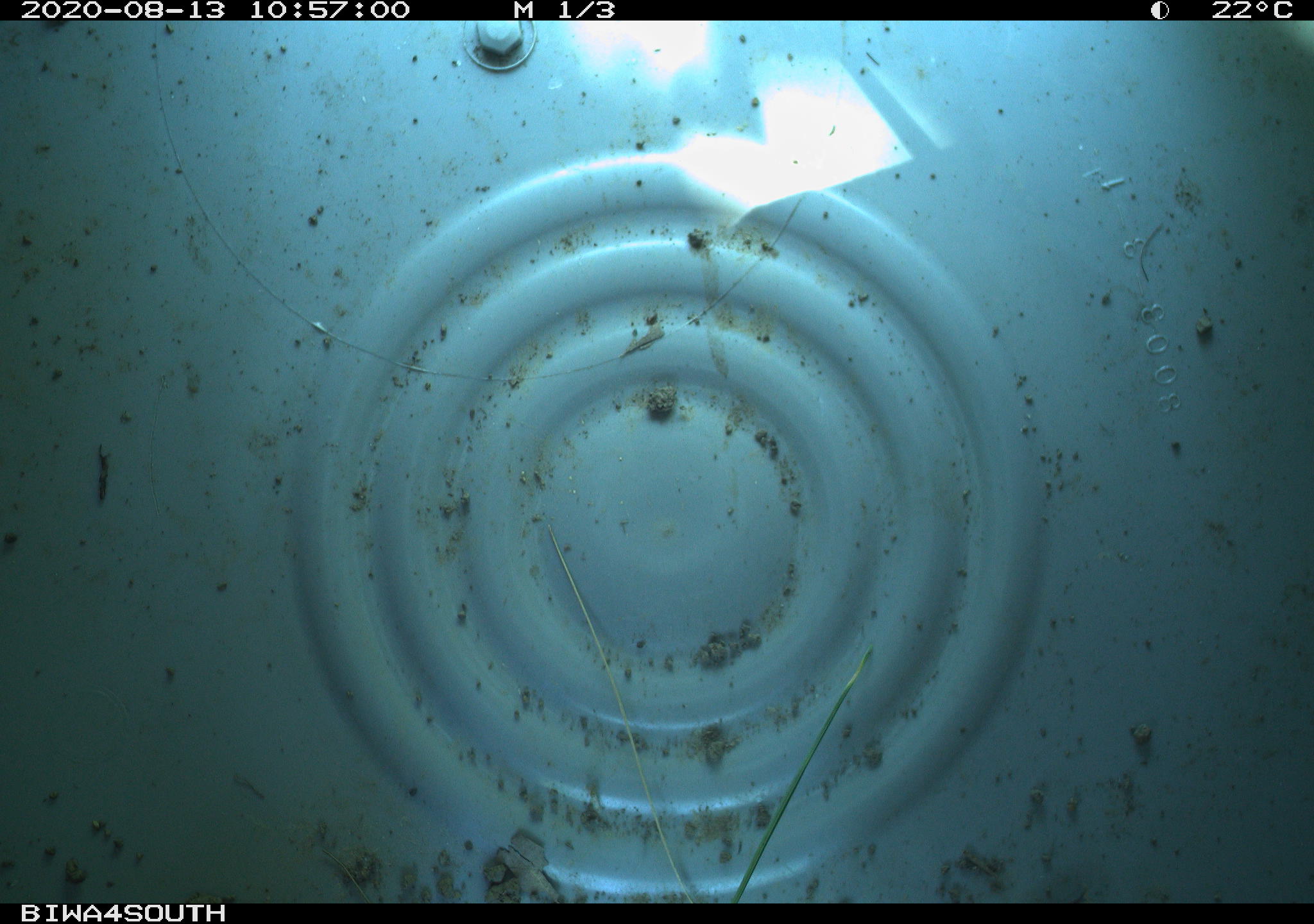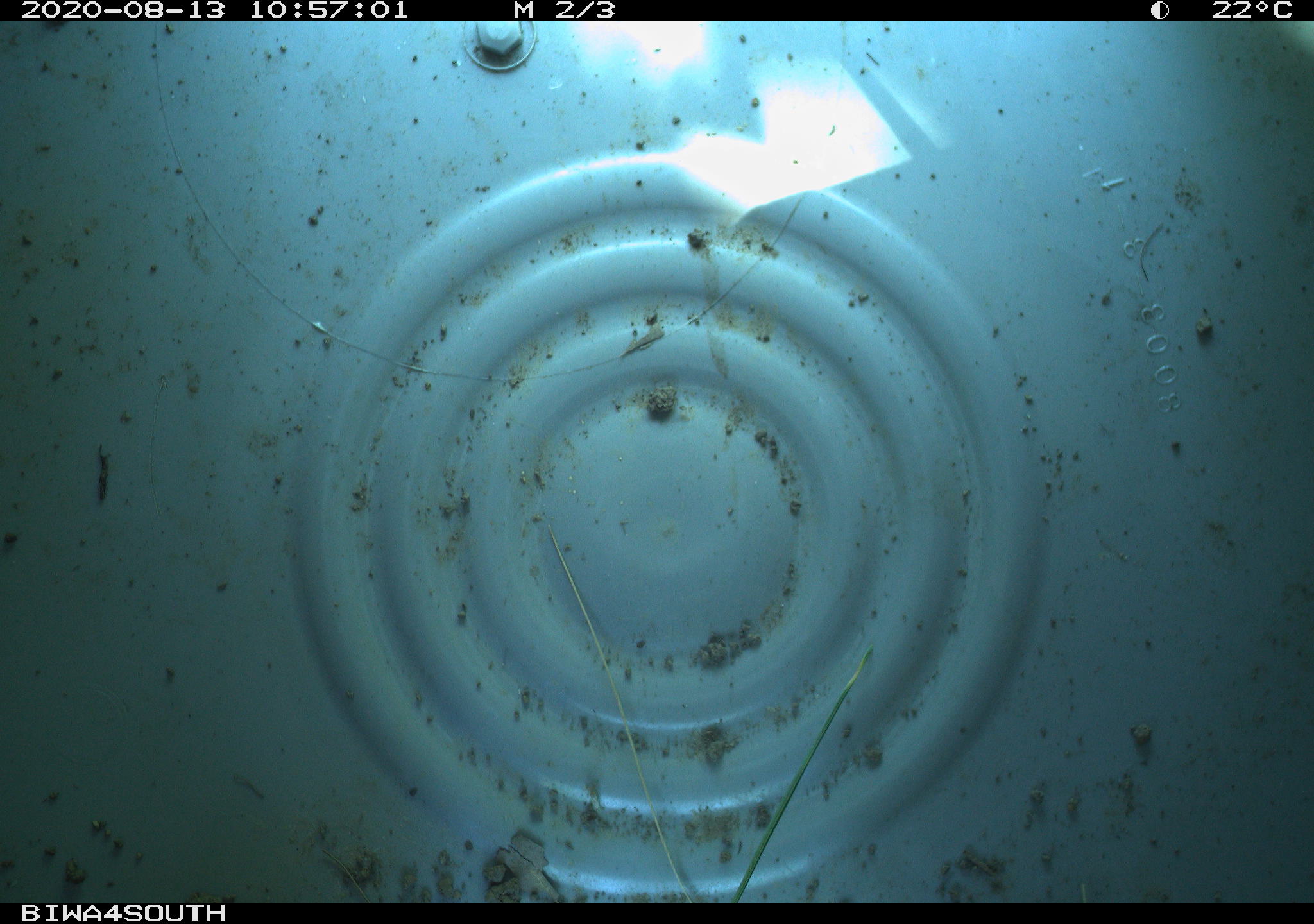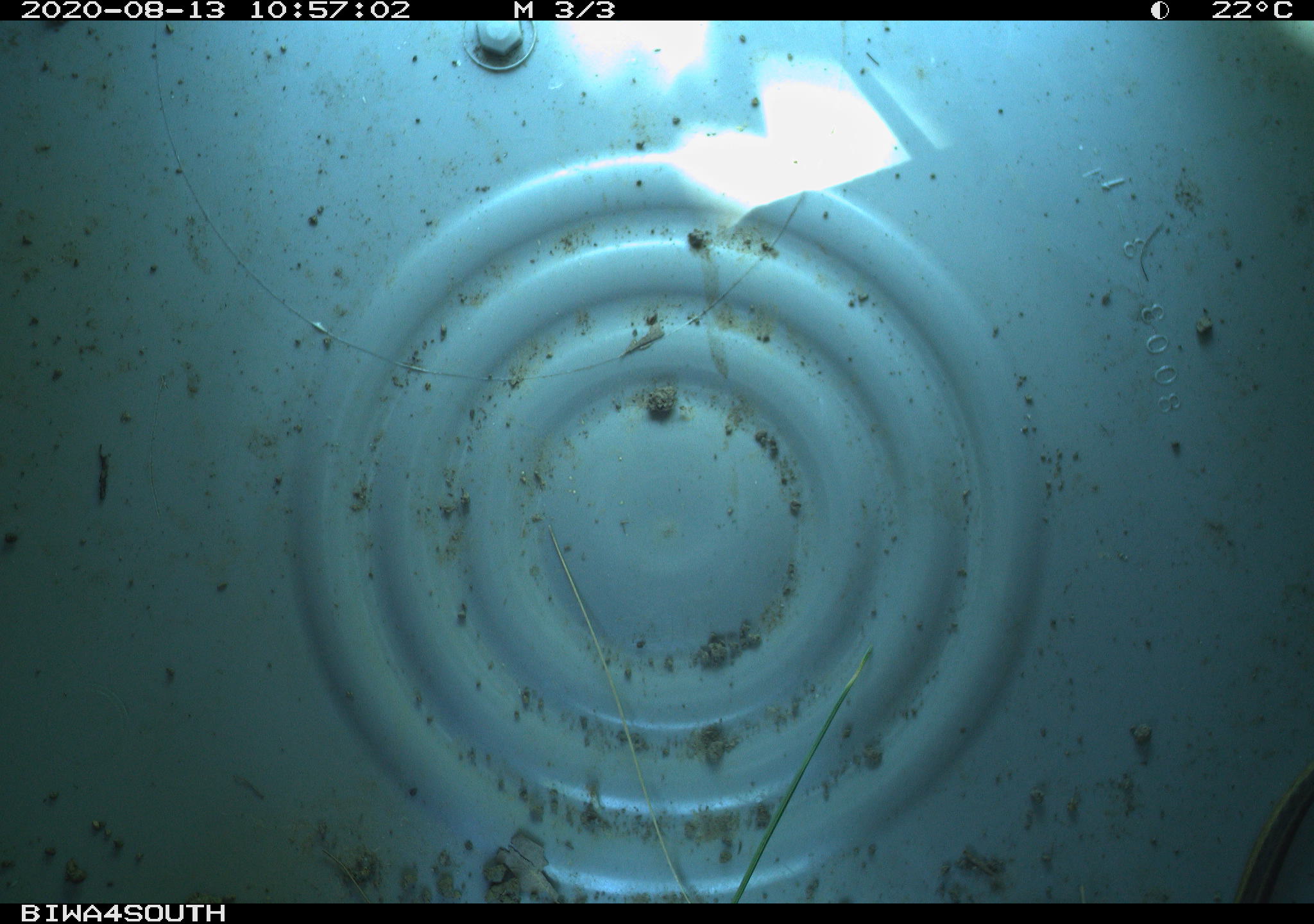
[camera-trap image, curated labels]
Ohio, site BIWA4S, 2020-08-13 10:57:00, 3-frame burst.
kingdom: Animalia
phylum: Chordata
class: Reptilia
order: Squamata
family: Colubridae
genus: Thamnophis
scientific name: Thamnophis sirtalis sirtalis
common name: eastern gartersnake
Eastern gartersnake (Thamnophis sirtalis sirtalis).